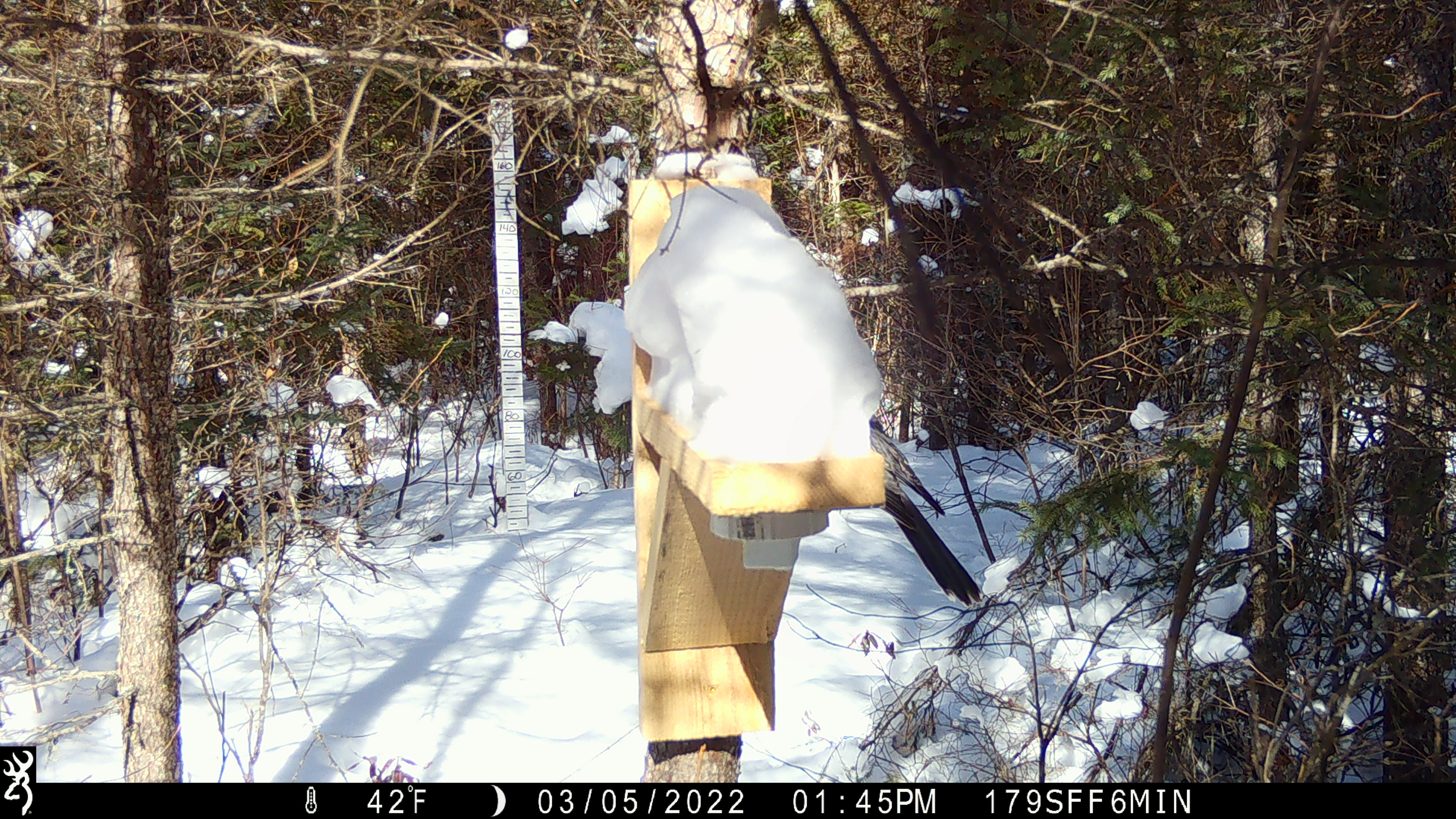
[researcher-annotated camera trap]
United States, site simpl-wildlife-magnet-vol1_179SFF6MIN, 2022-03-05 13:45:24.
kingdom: Animalia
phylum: Chordata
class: Aves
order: Passeriformes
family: Corvidae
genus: Perisoreus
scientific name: Perisoreus canadensis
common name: canada jay